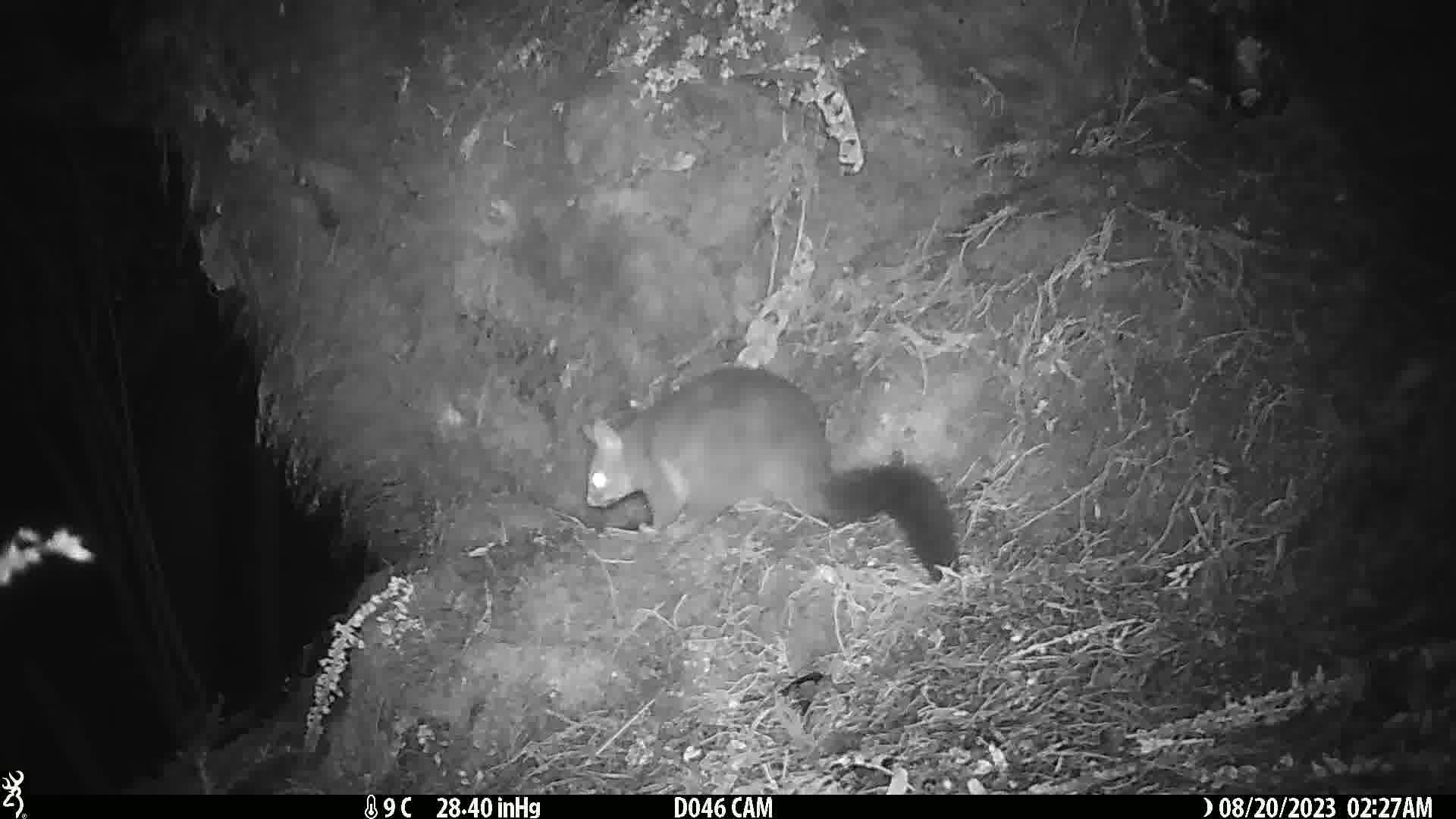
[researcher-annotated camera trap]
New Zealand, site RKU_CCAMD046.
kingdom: Animalia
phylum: Chordata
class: Mammalia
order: Diprotodontia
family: Phalangeridae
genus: Trichosurus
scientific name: Trichosurus vulpecula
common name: common brushtail possum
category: possum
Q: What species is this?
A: Possum (common brushtail possum) (Trichosurus vulpecula).